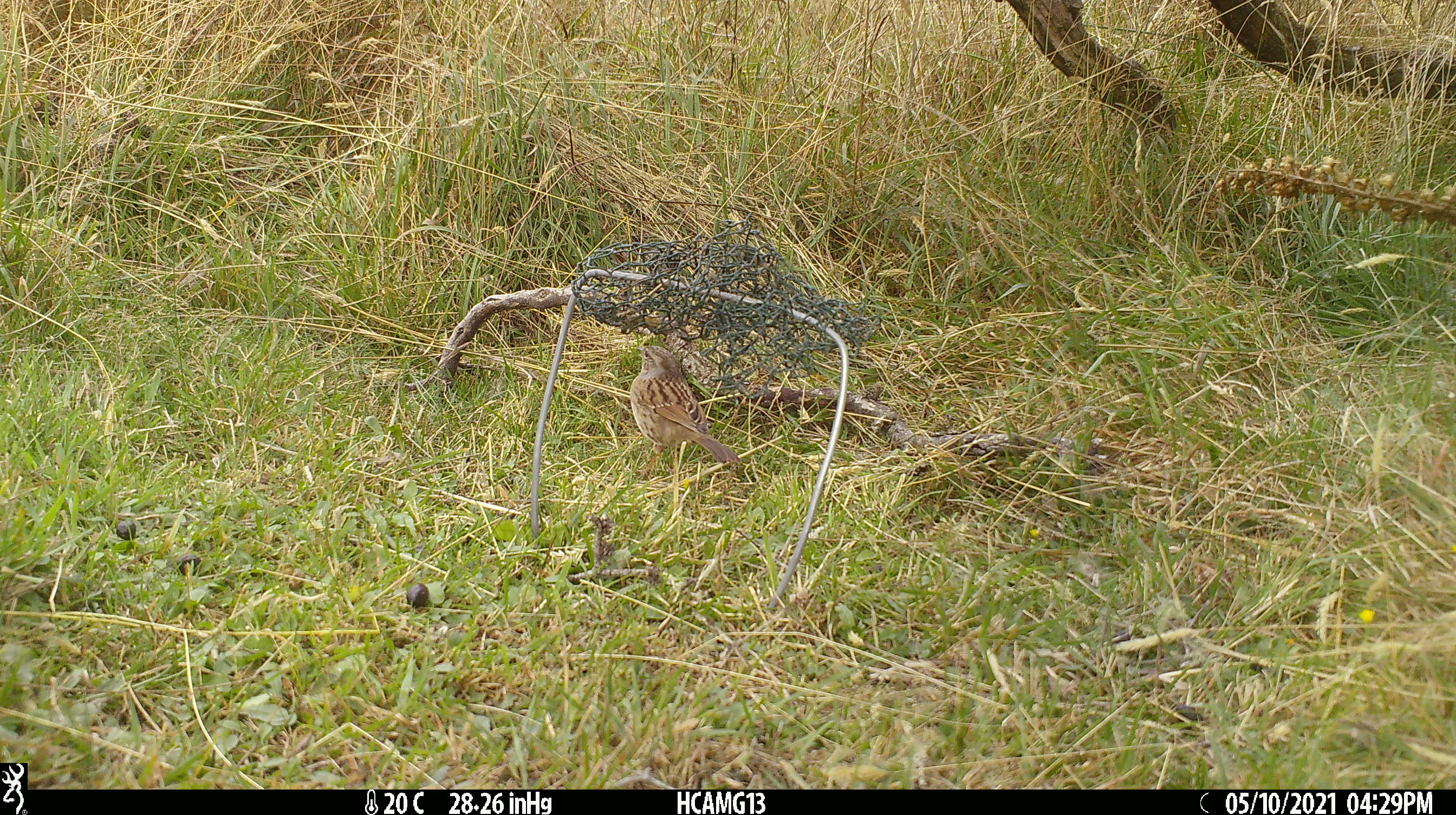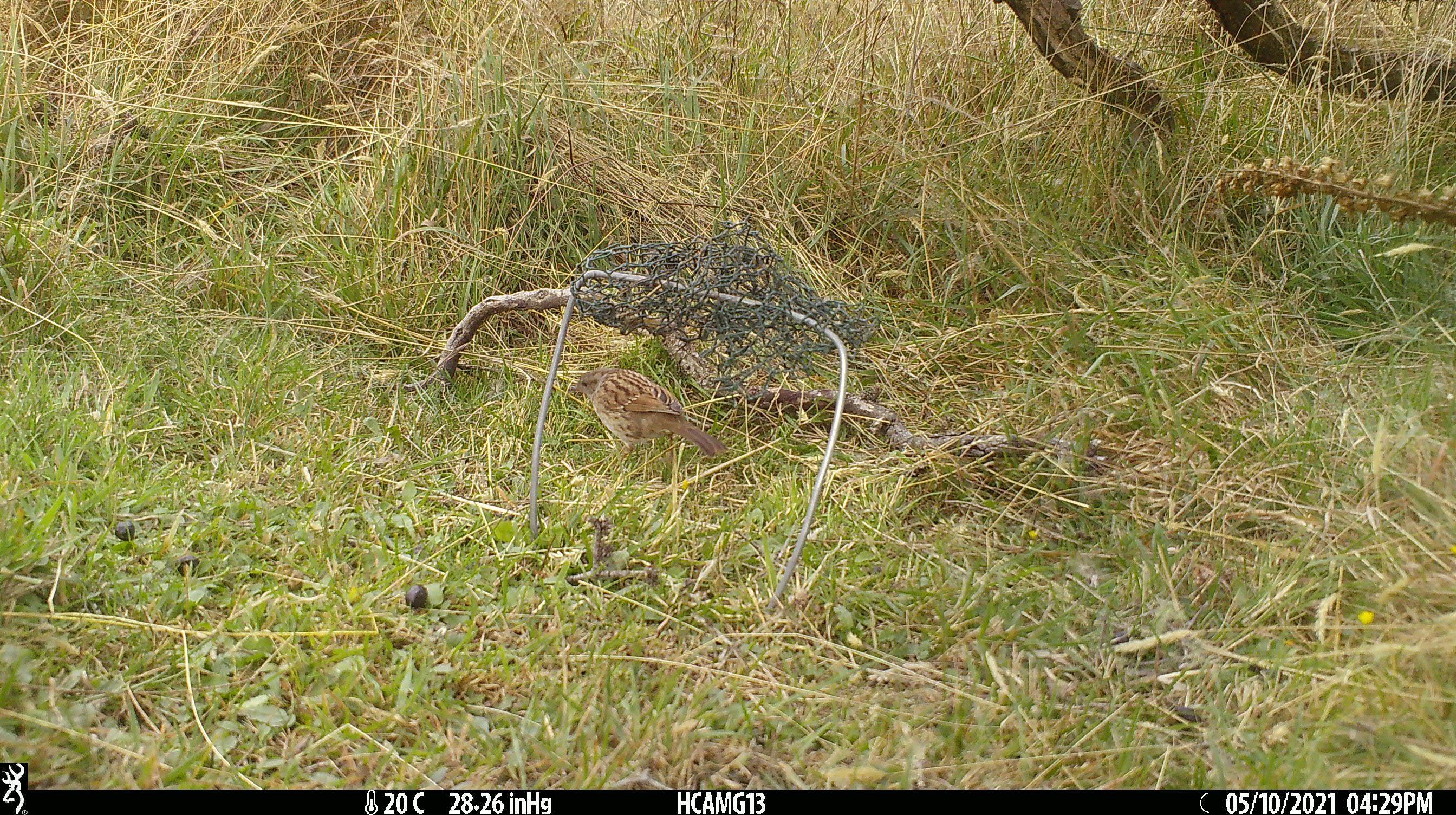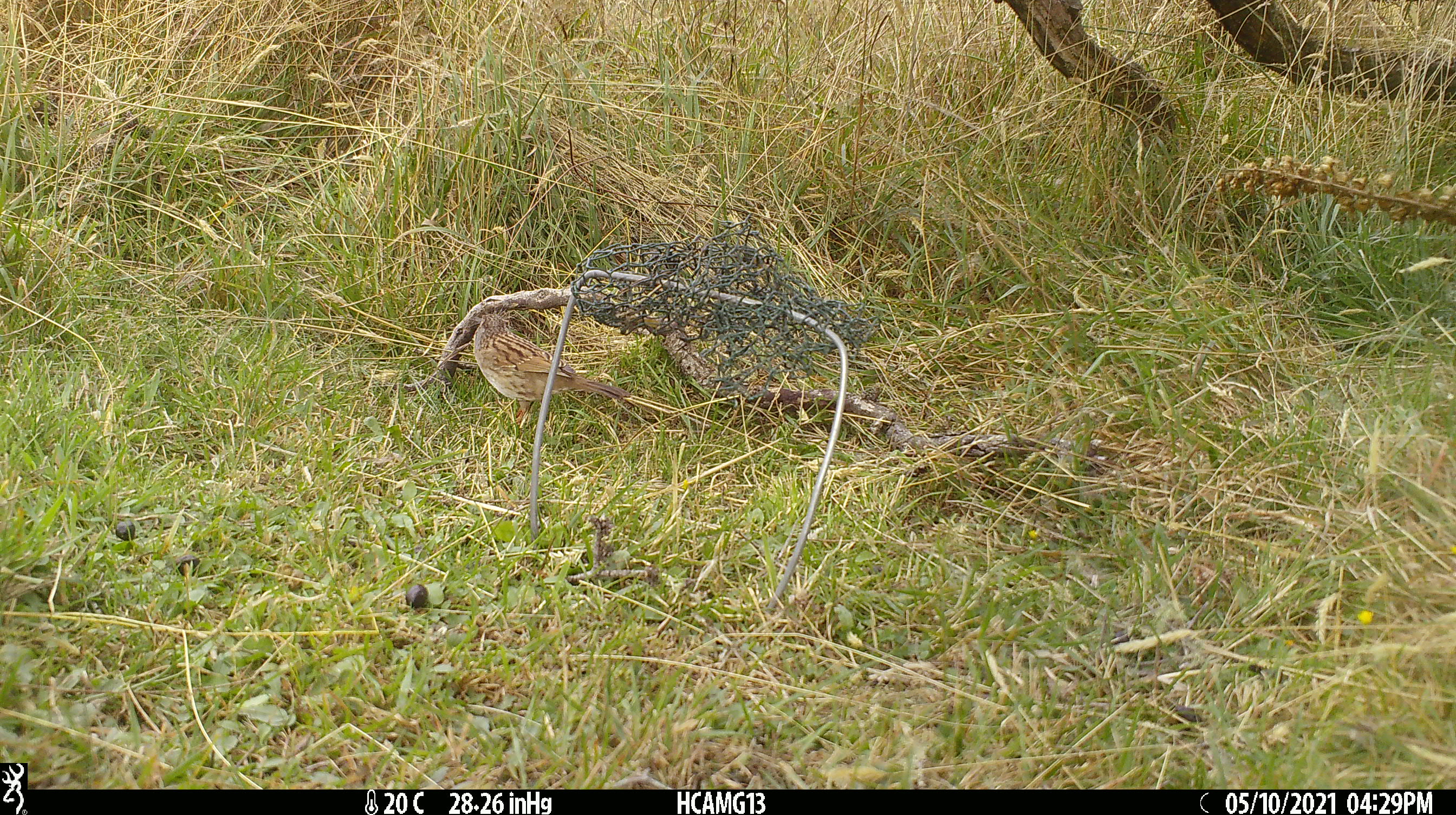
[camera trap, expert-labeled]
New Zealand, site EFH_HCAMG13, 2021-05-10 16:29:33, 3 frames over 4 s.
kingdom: Animalia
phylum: Chordata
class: Aves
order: Passeriformes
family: Prunellidae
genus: Prunella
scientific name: Prunella modularis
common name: dunnock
Dunnock (Prunella modularis).